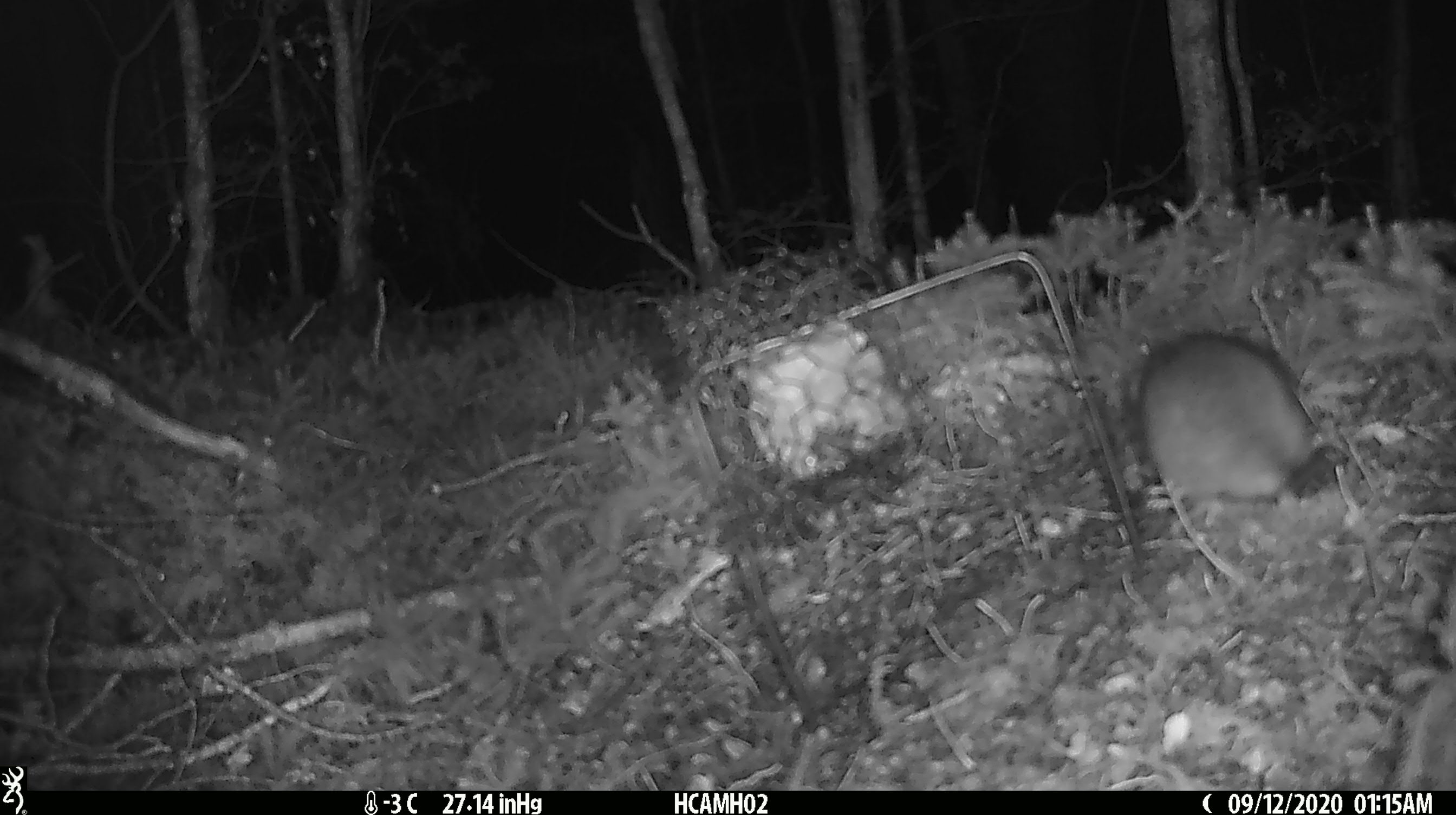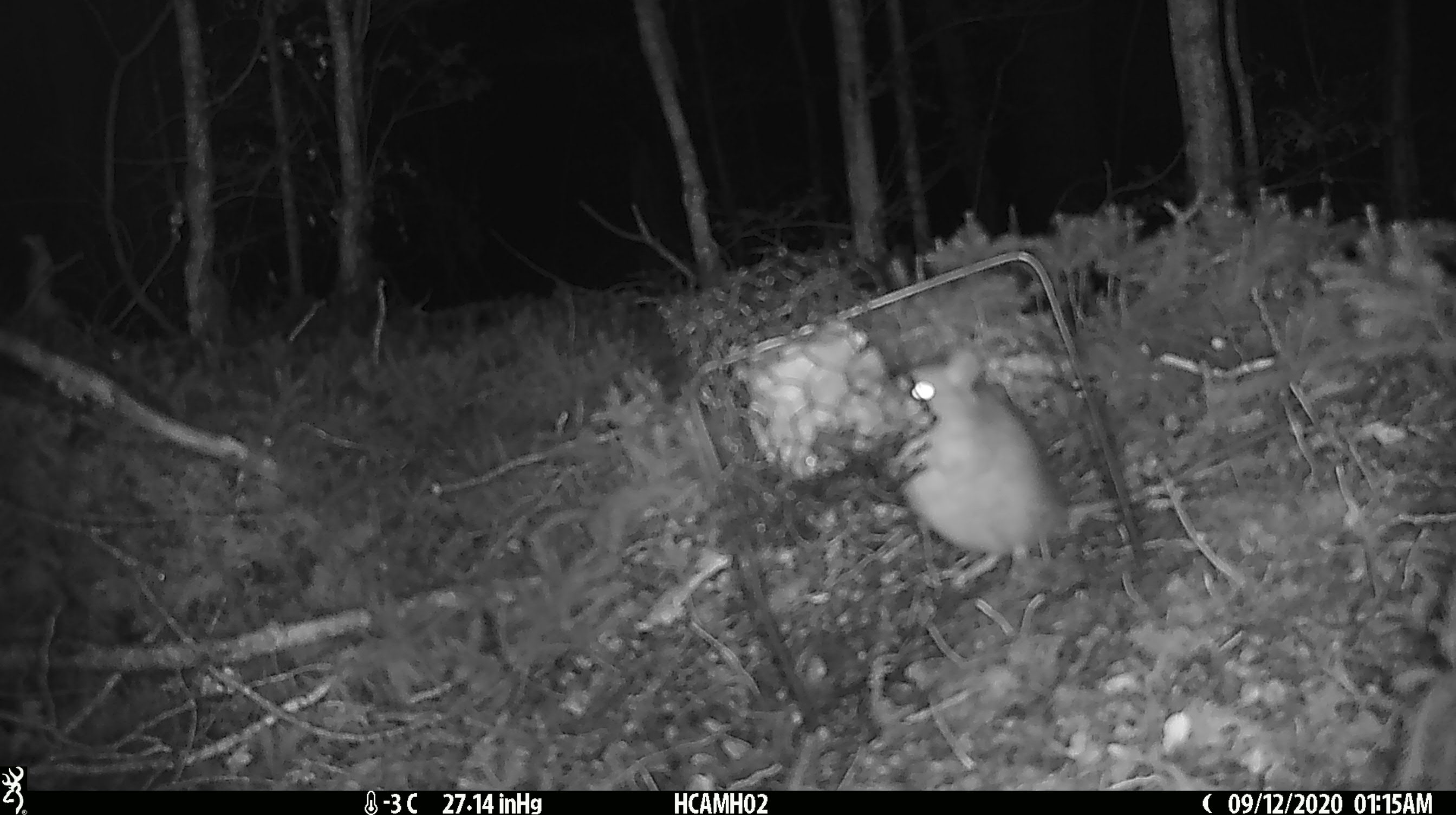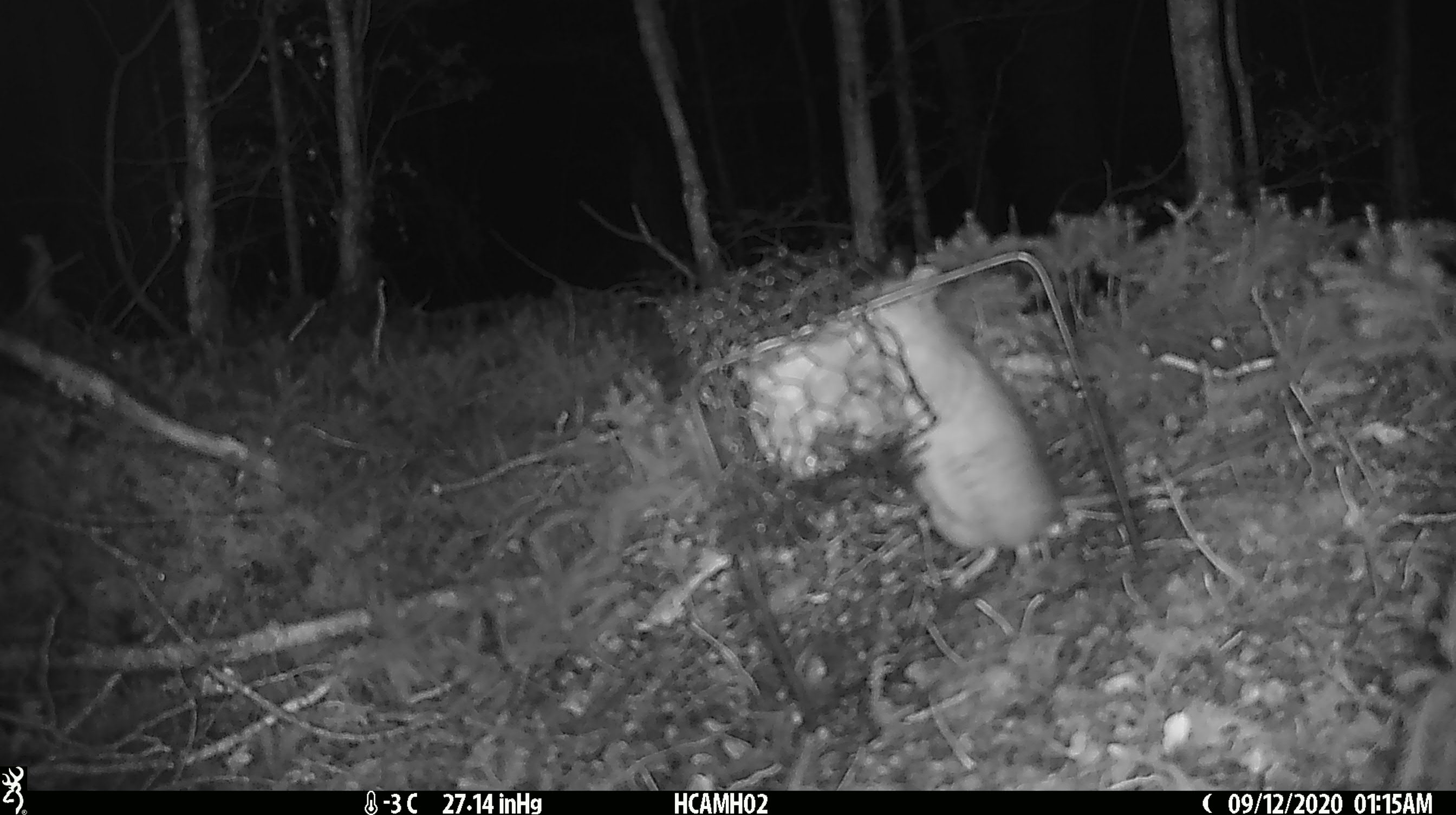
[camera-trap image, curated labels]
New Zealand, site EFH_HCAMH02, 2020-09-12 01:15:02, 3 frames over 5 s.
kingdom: Animalia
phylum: Chordata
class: Mammalia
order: Rodentia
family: Muridae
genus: Rattus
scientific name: Rattus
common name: rat